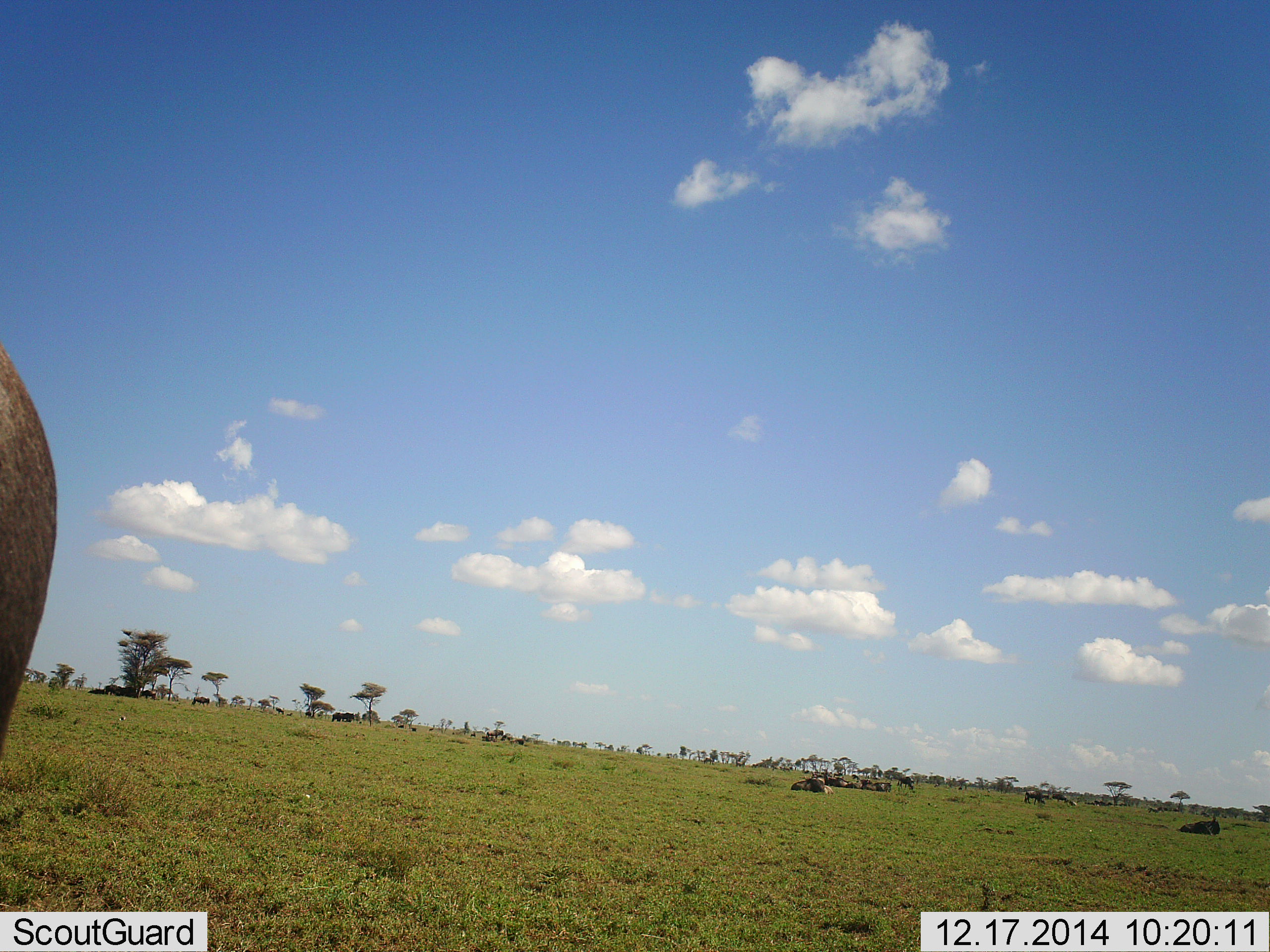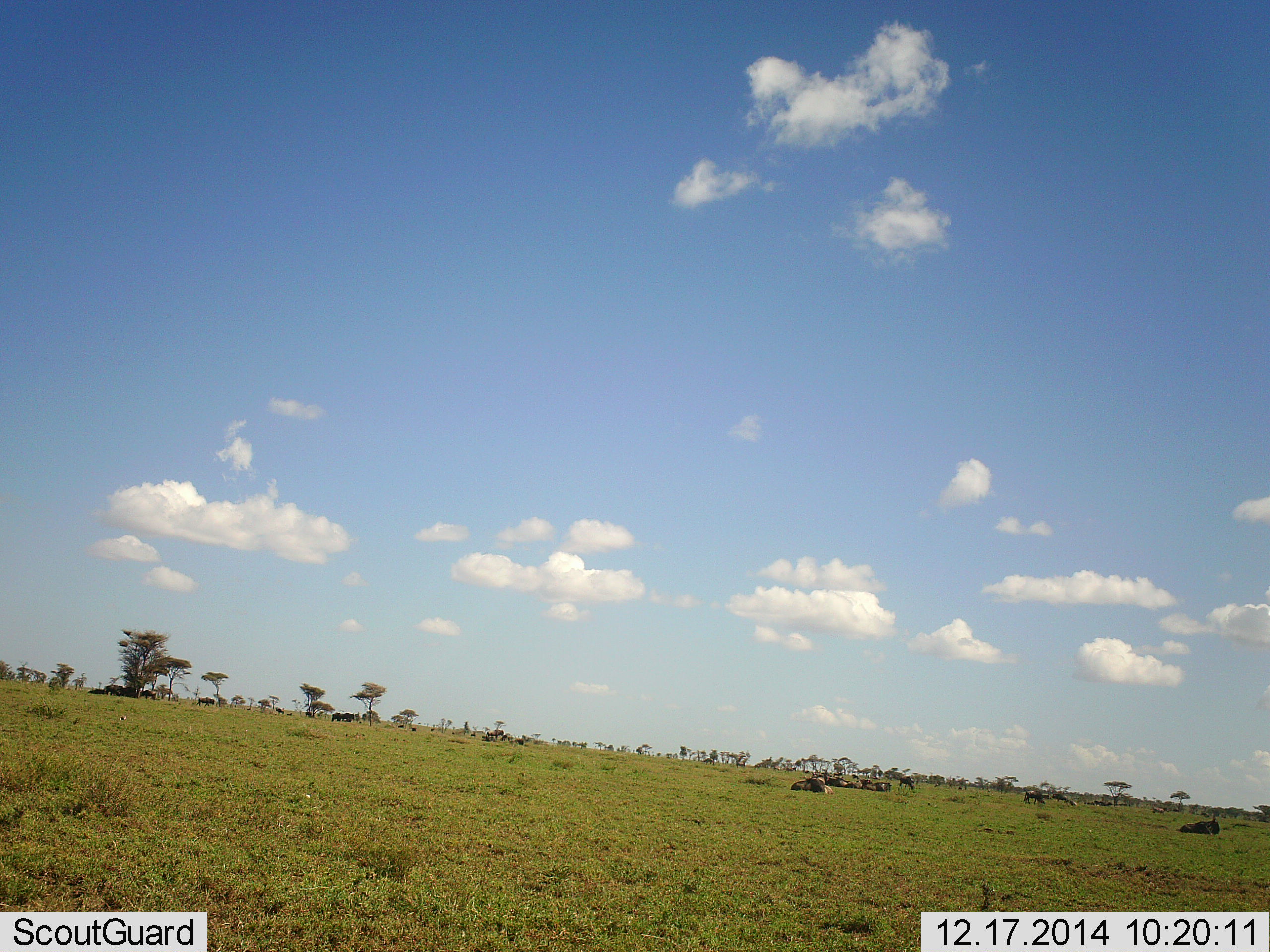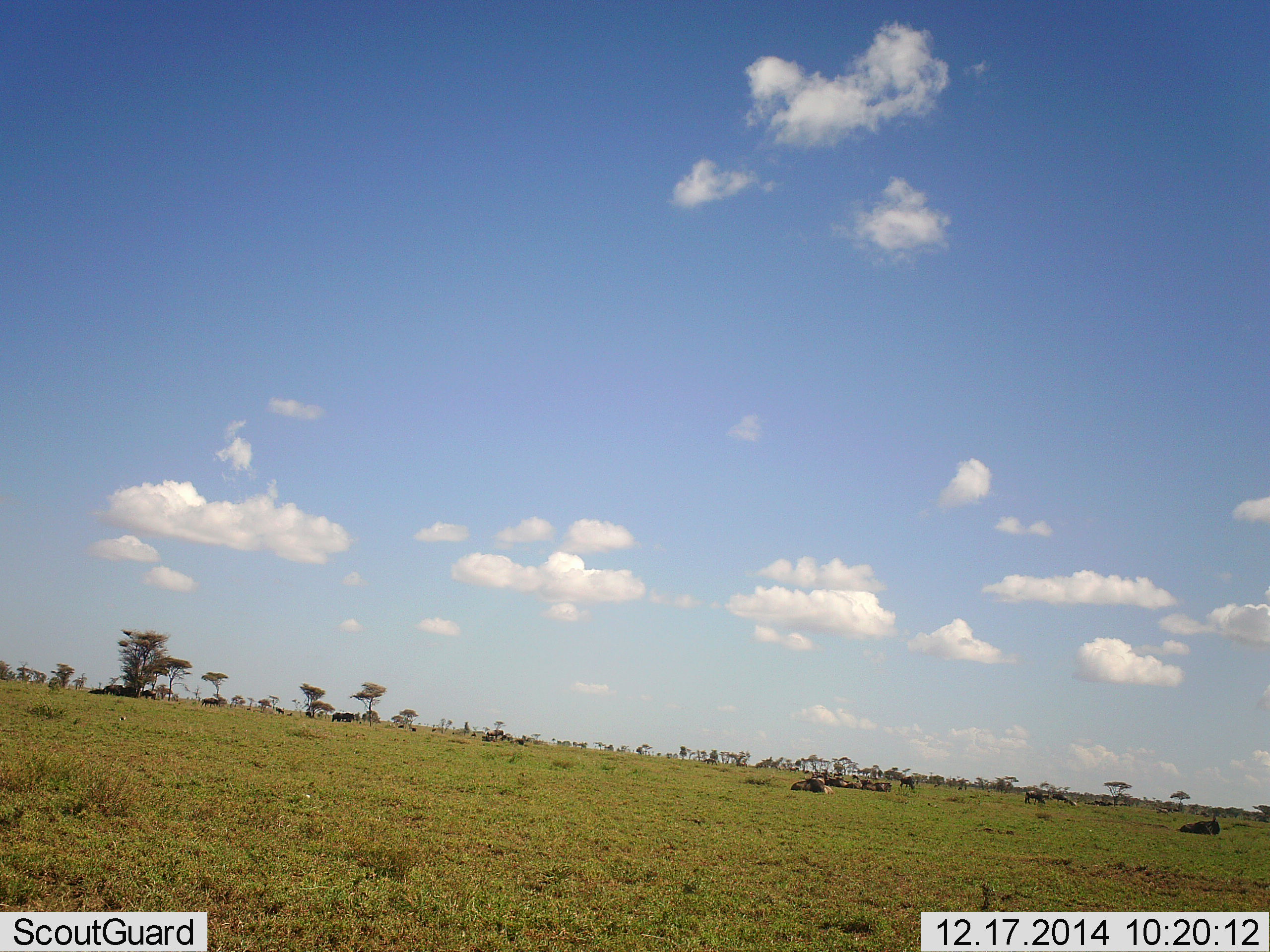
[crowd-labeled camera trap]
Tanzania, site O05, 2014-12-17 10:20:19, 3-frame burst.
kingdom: Animalia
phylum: Chordata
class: Mammalia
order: Artiodactyla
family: Bovidae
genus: Connochaetes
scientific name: Connochaetes taurinus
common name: blue wildebeest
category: wildebeest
Wildebeest (blue wildebeest) (Connochaetes taurinus), count 11-50. Behavior (volunteer vote fractions): standing 80%, resting 100%, moving 60%, interacting 0%. Young present (vote fraction): 0%. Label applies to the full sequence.